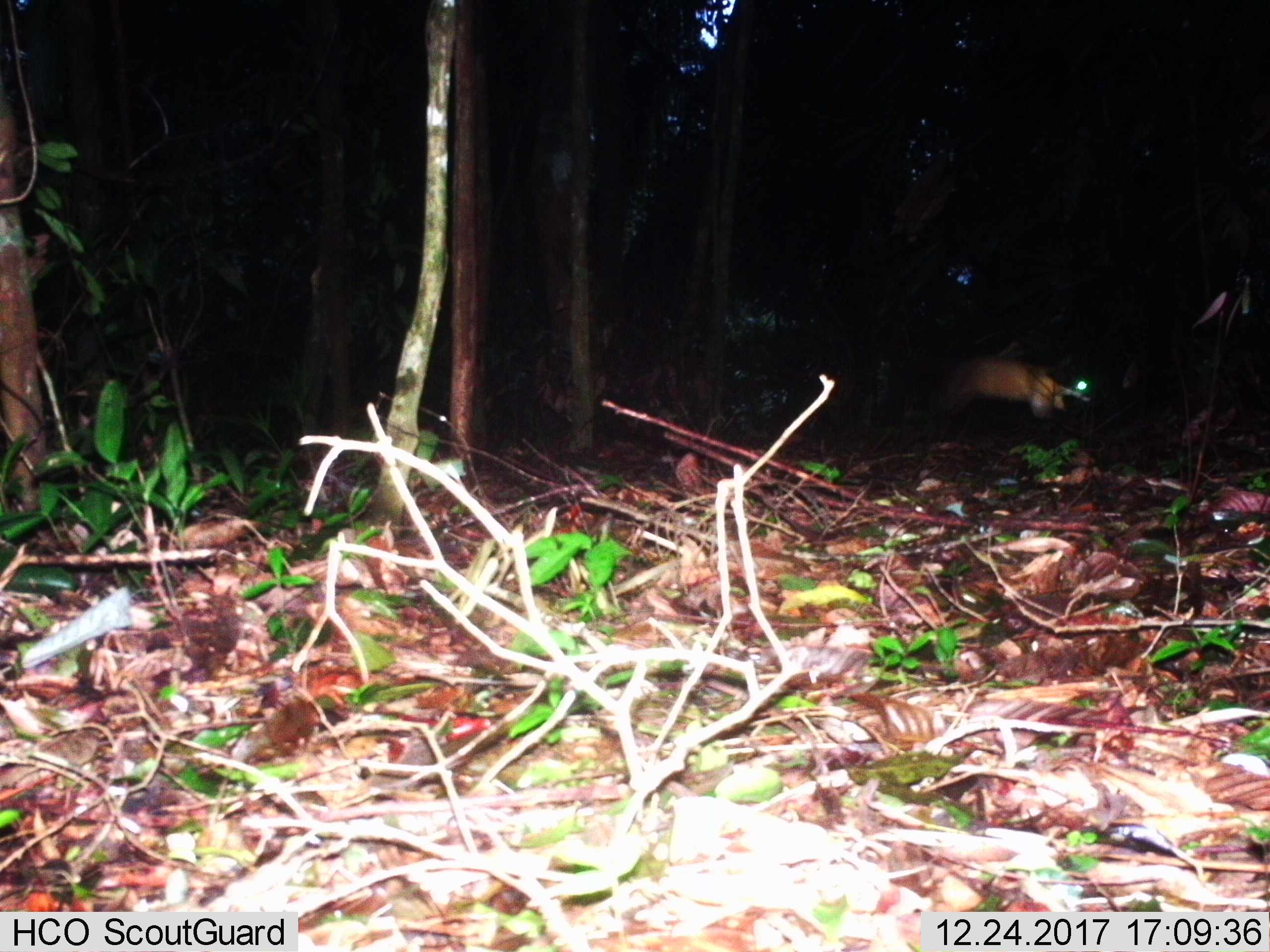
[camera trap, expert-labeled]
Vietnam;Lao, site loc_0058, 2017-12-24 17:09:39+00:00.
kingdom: Animalia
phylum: Chordata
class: Mammalia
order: Carnivora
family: Mustelidae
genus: Martes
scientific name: Martes flavigula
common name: yellow-throated marten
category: yellow throated marten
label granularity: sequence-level